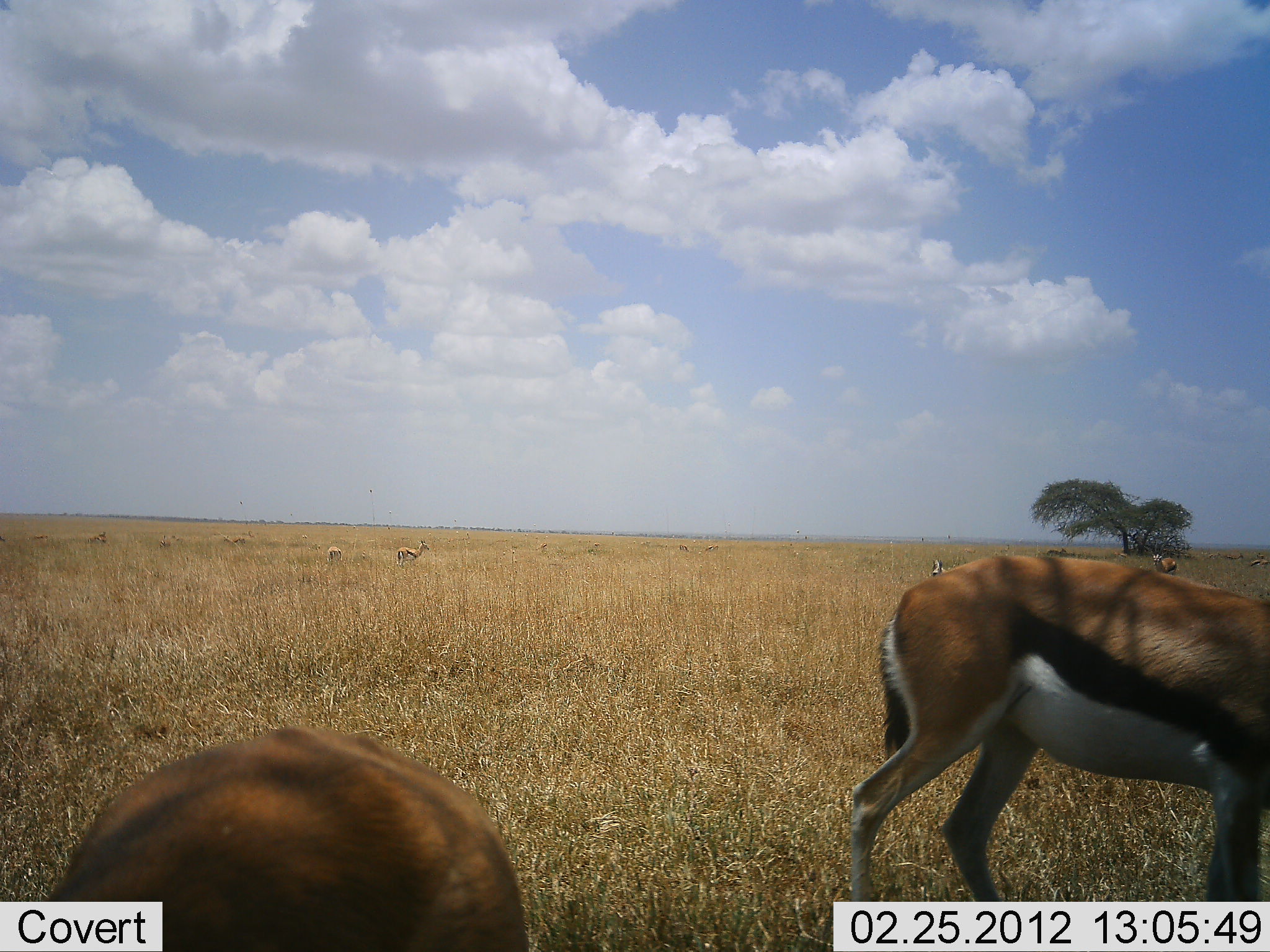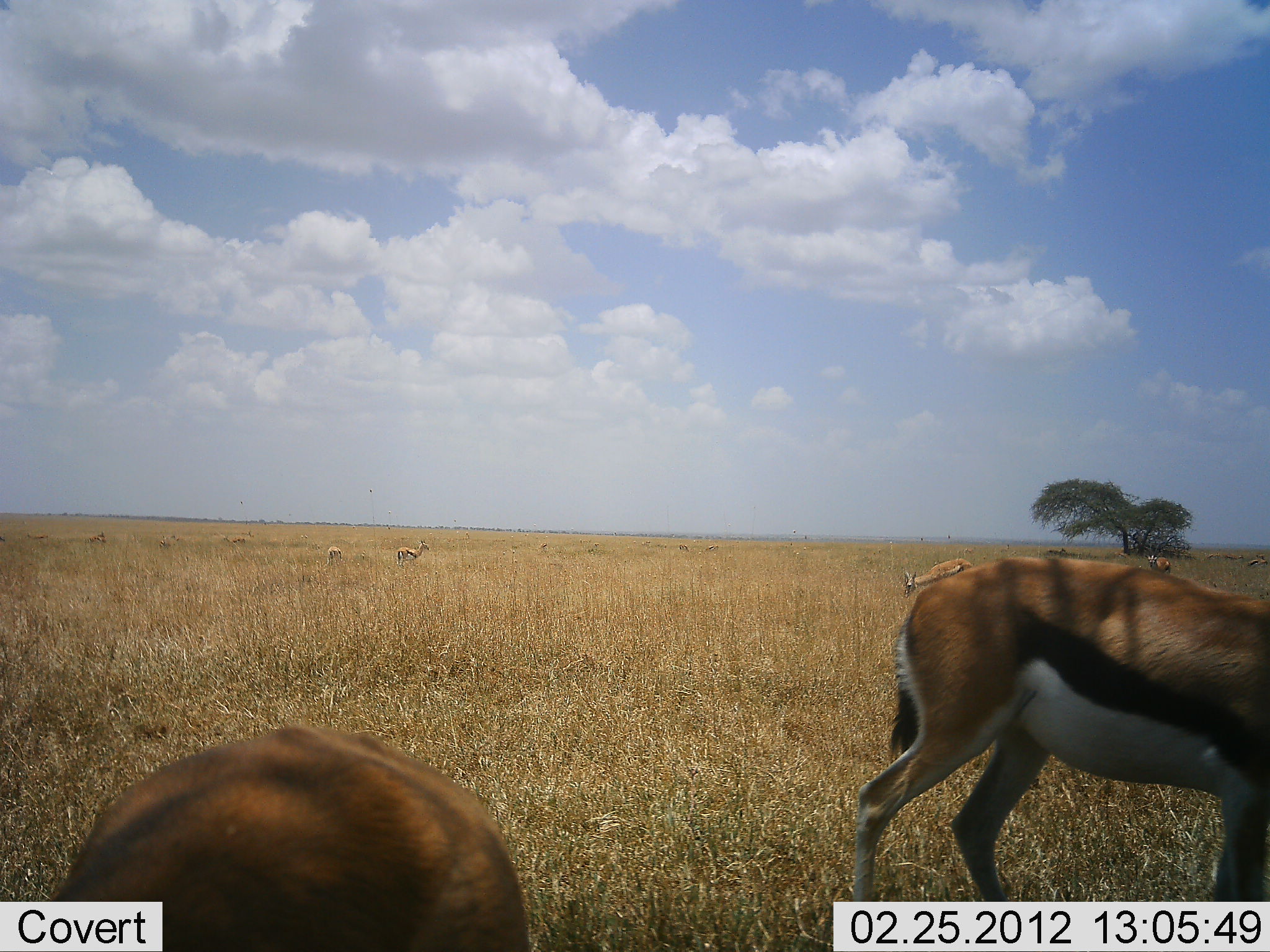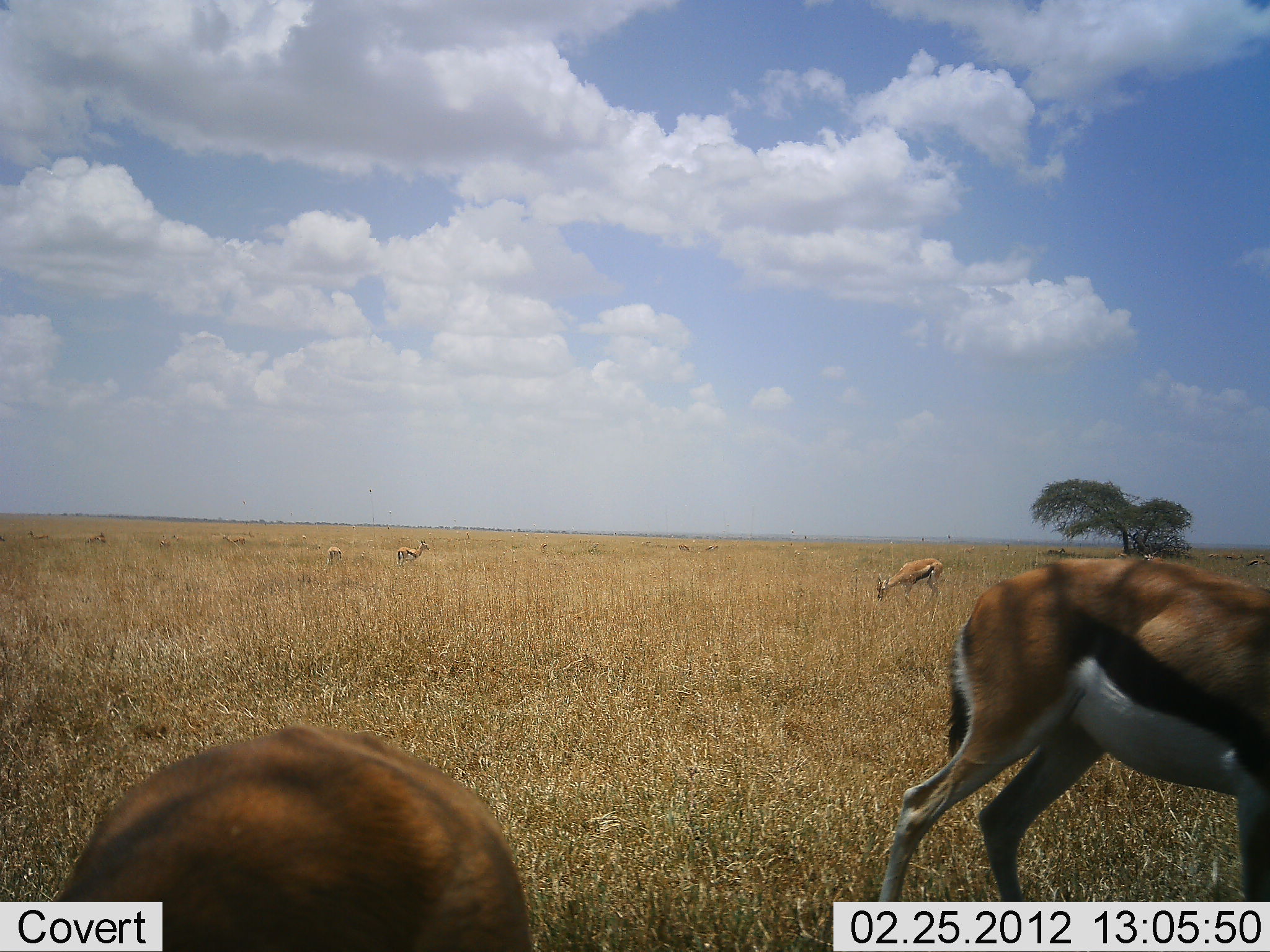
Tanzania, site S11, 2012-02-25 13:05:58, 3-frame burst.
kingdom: Animalia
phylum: Chordata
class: Mammalia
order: Artiodactyla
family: Bovidae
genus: Eudorcas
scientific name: Eudorcas thomsonii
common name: thomson's gazelle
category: gazellethomsons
Gazellethomsons (thomson's gazelle) (Eudorcas thomsonii), count 6. Behavior (volunteer vote fractions): standing 62%, resting 0%, moving 23%, interacting 4%. Young present (vote fraction): 0%. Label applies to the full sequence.